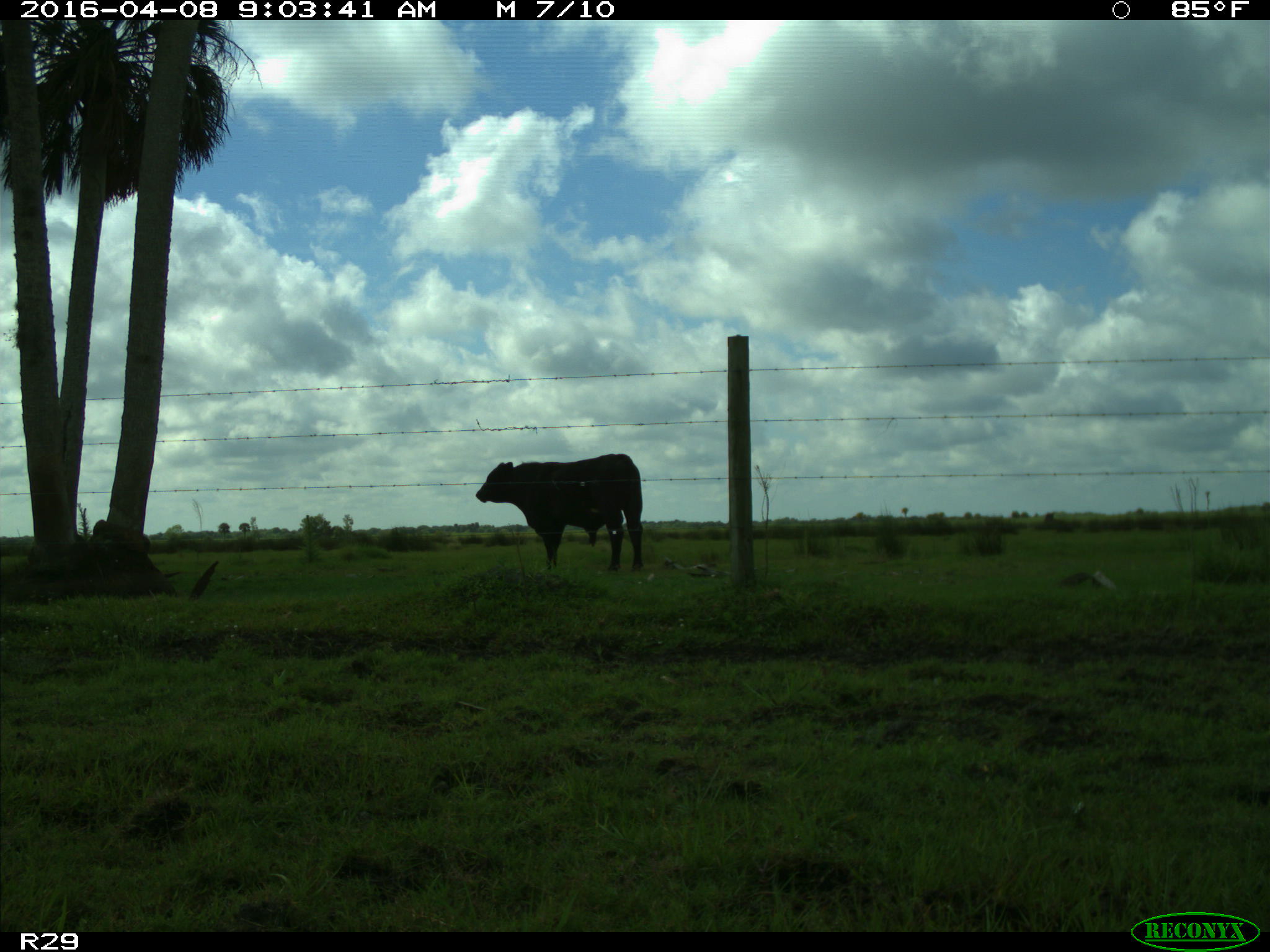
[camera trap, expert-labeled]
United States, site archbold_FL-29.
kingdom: Animalia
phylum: Chordata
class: Mammalia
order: Artiodactyla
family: Bovidae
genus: Bos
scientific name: Bos taurus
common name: domestic cow